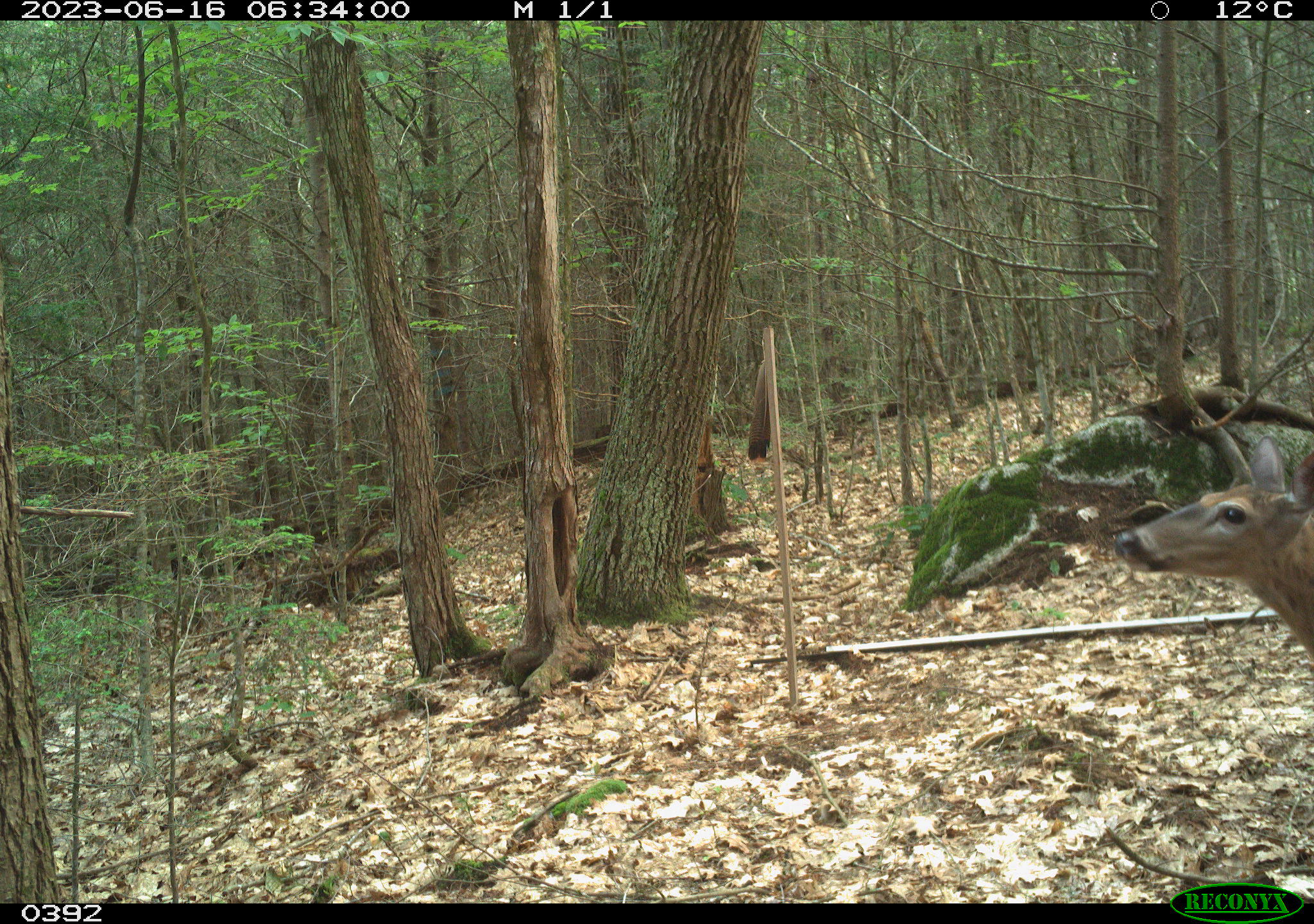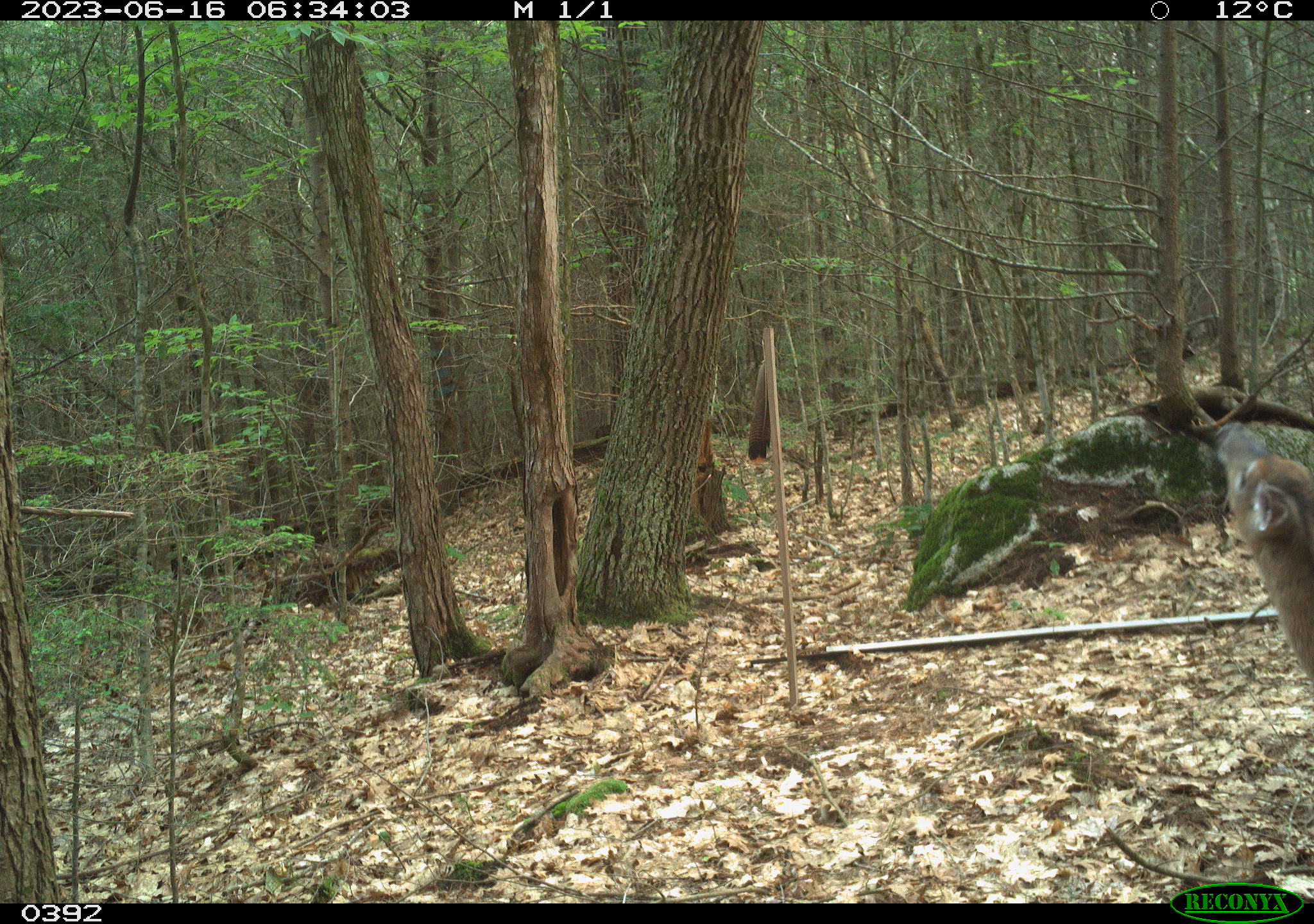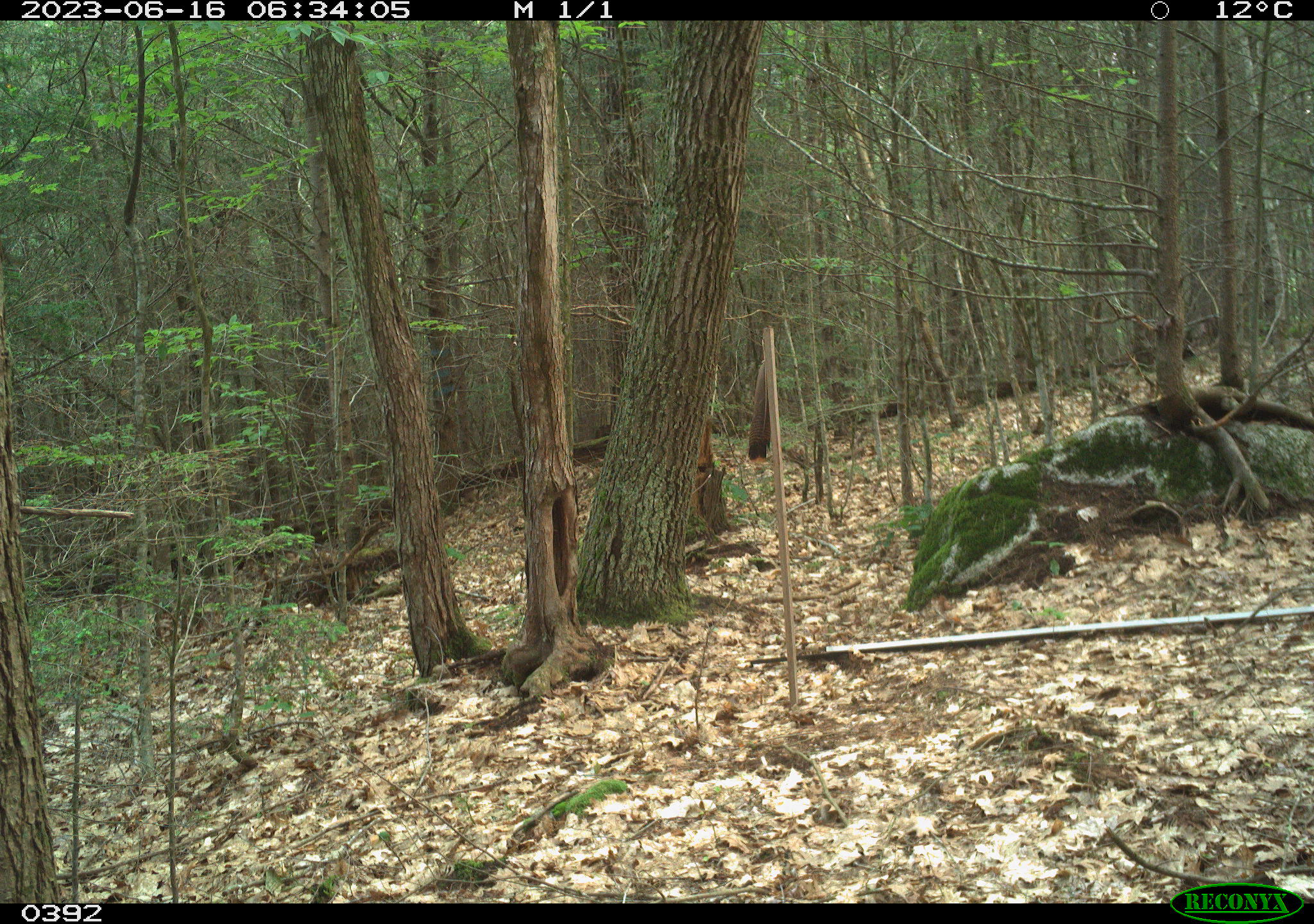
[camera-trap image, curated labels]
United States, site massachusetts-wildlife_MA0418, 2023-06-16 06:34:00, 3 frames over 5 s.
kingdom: Animalia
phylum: Chordata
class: Mammalia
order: Artiodactyla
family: Cervidae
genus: Odocoileus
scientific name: Odocoileus virginianus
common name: white-tailed deer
White-tailed deer (Odocoileus virginianus).